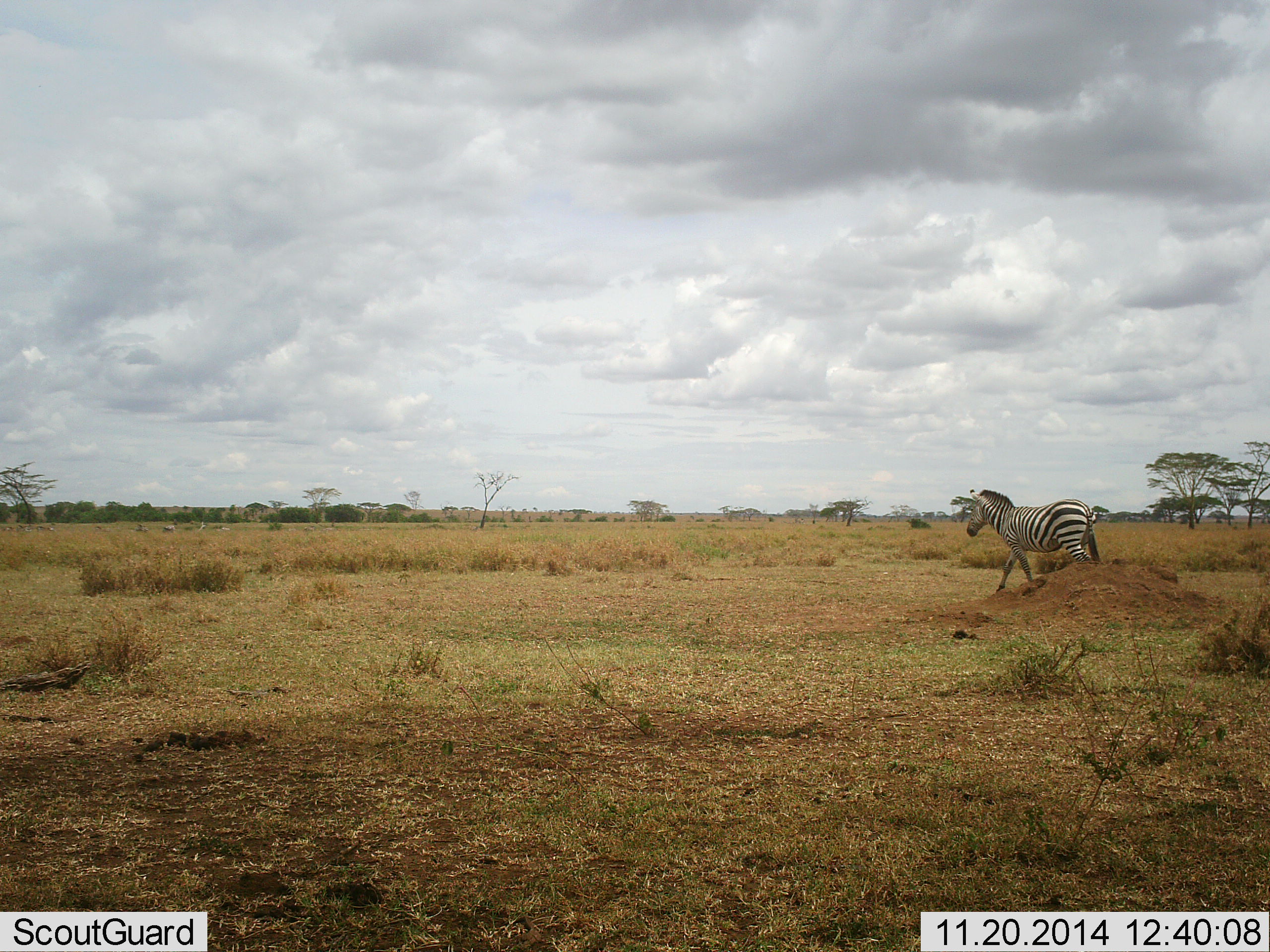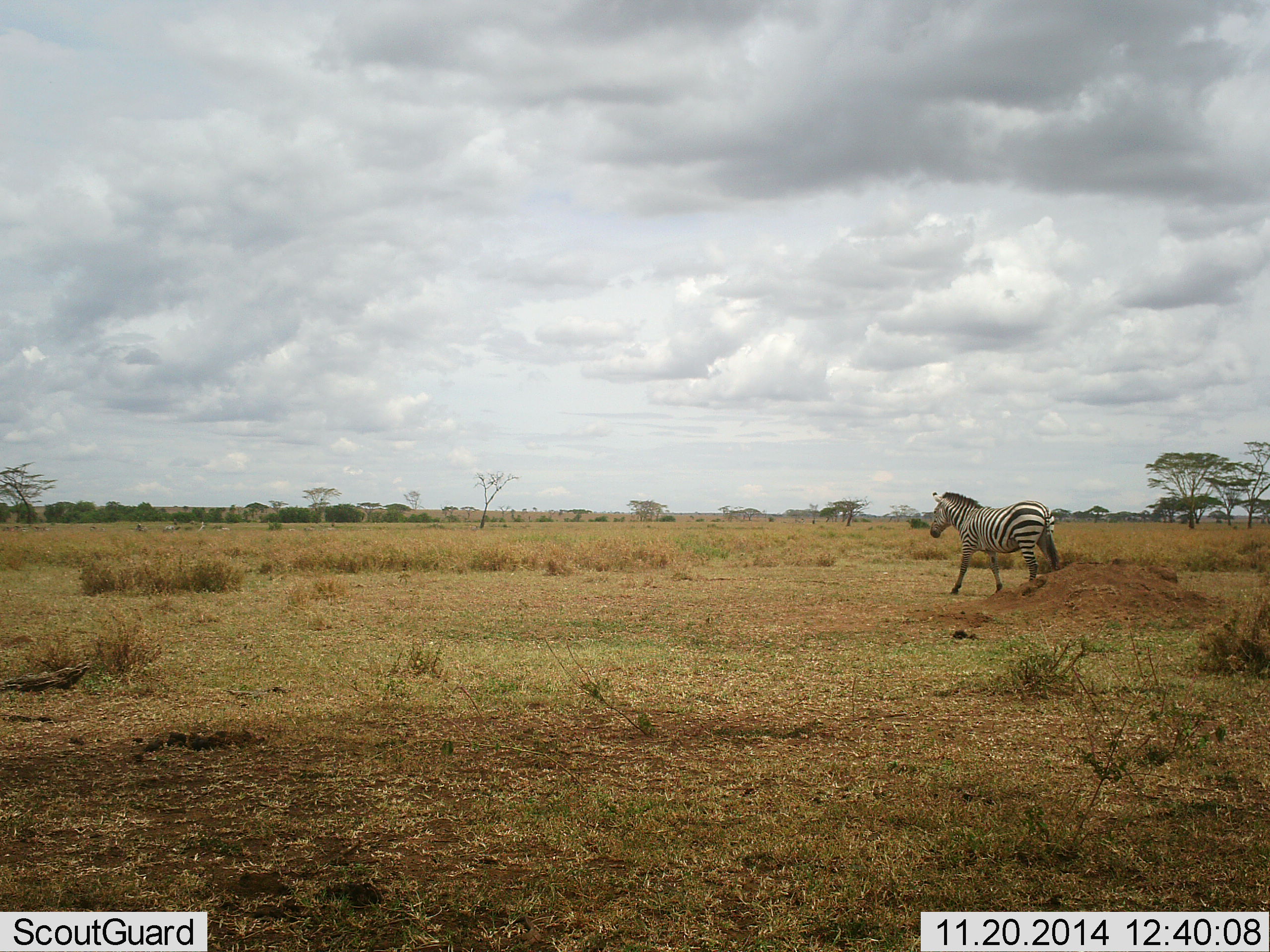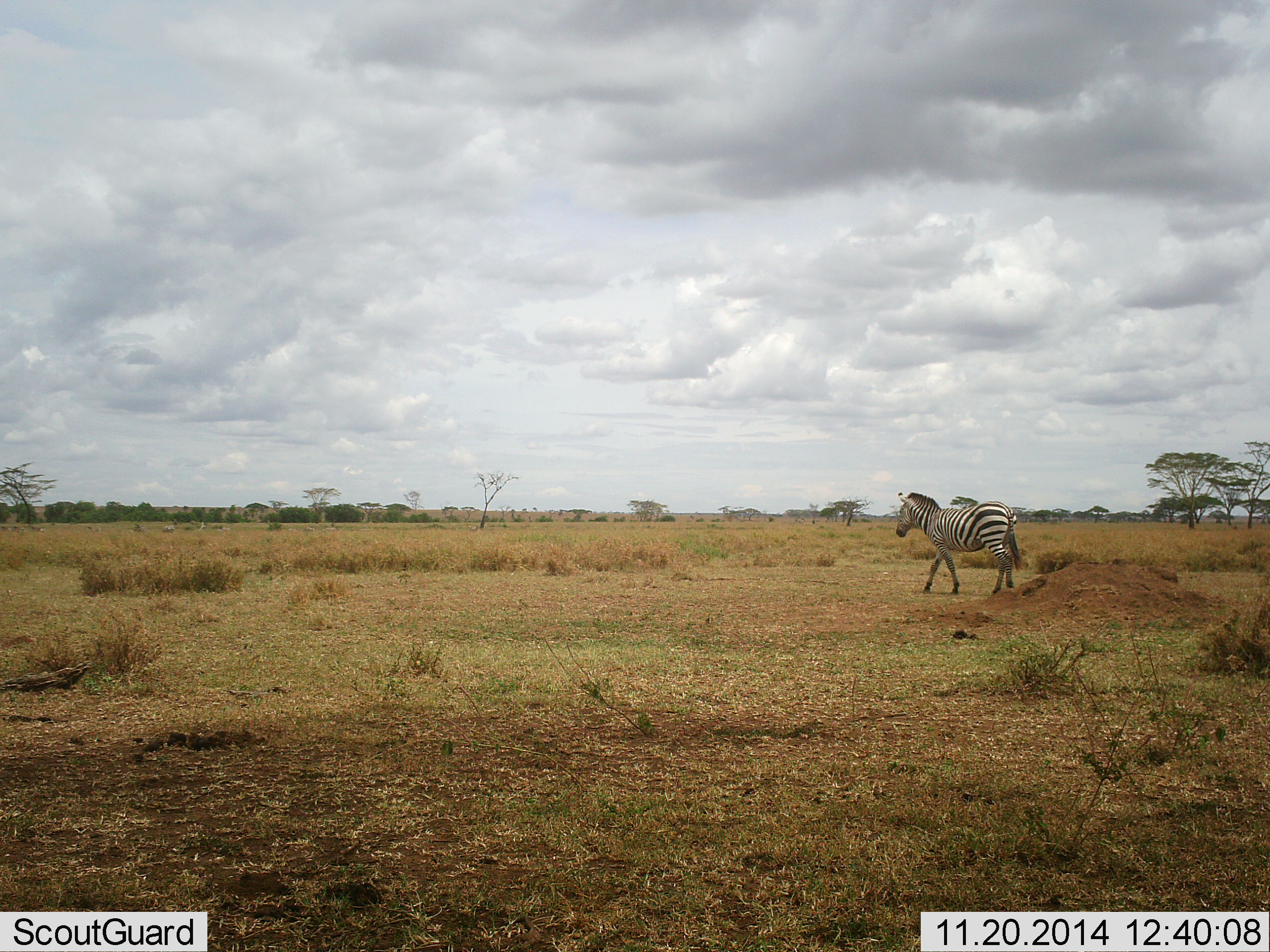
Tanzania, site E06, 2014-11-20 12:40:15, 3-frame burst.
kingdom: Animalia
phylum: Chordata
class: Mammalia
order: Perissodactyla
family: Equidae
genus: Equus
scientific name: Equus quagga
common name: plains zebra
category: zebra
Zebra (plains zebra) (Equus quagga), count 1. Behavior (volunteer vote fractions): standing 10%, resting 0%, moving 90%, interacting 0%. Young present (vote fraction): 0%. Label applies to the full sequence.